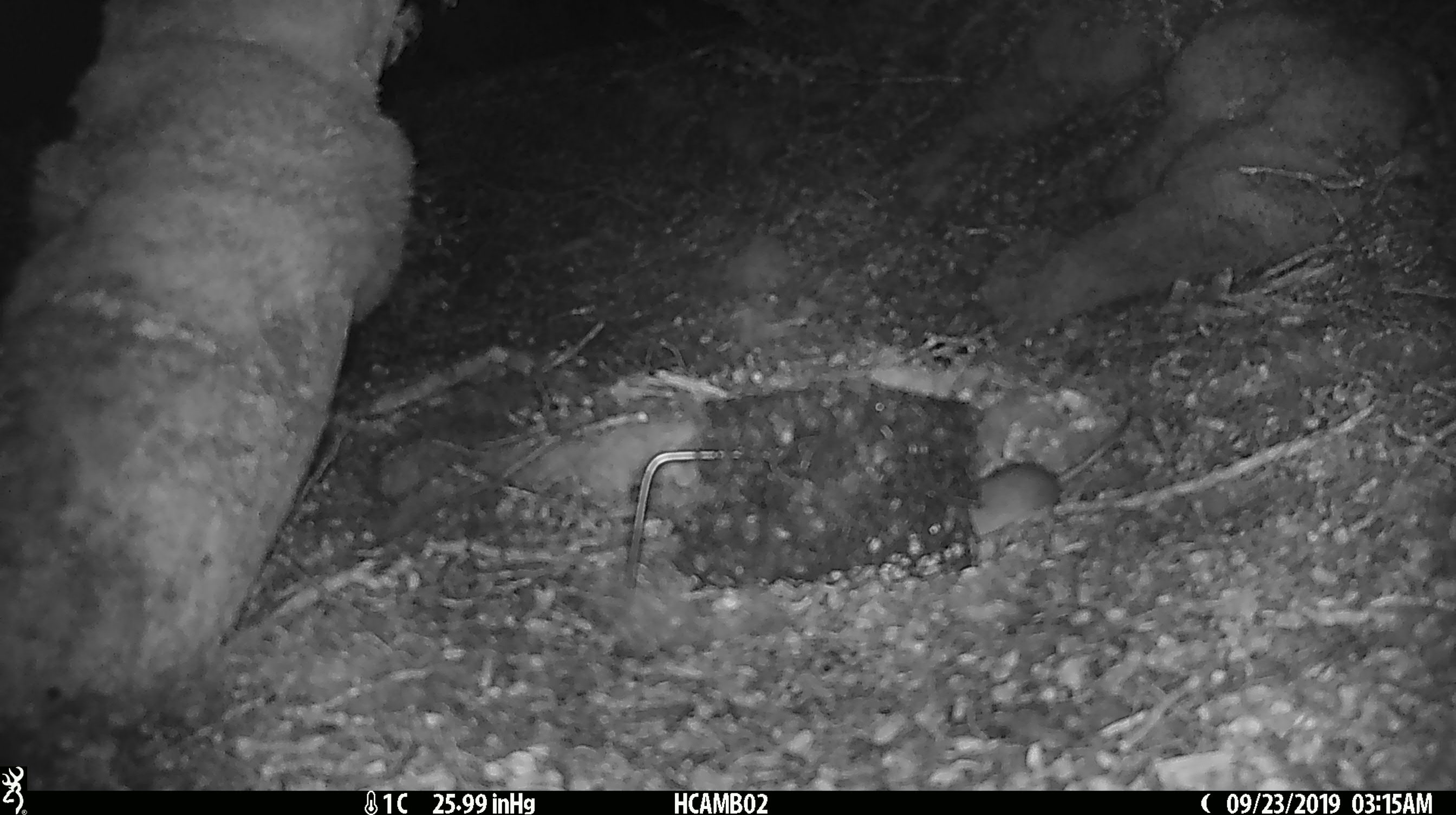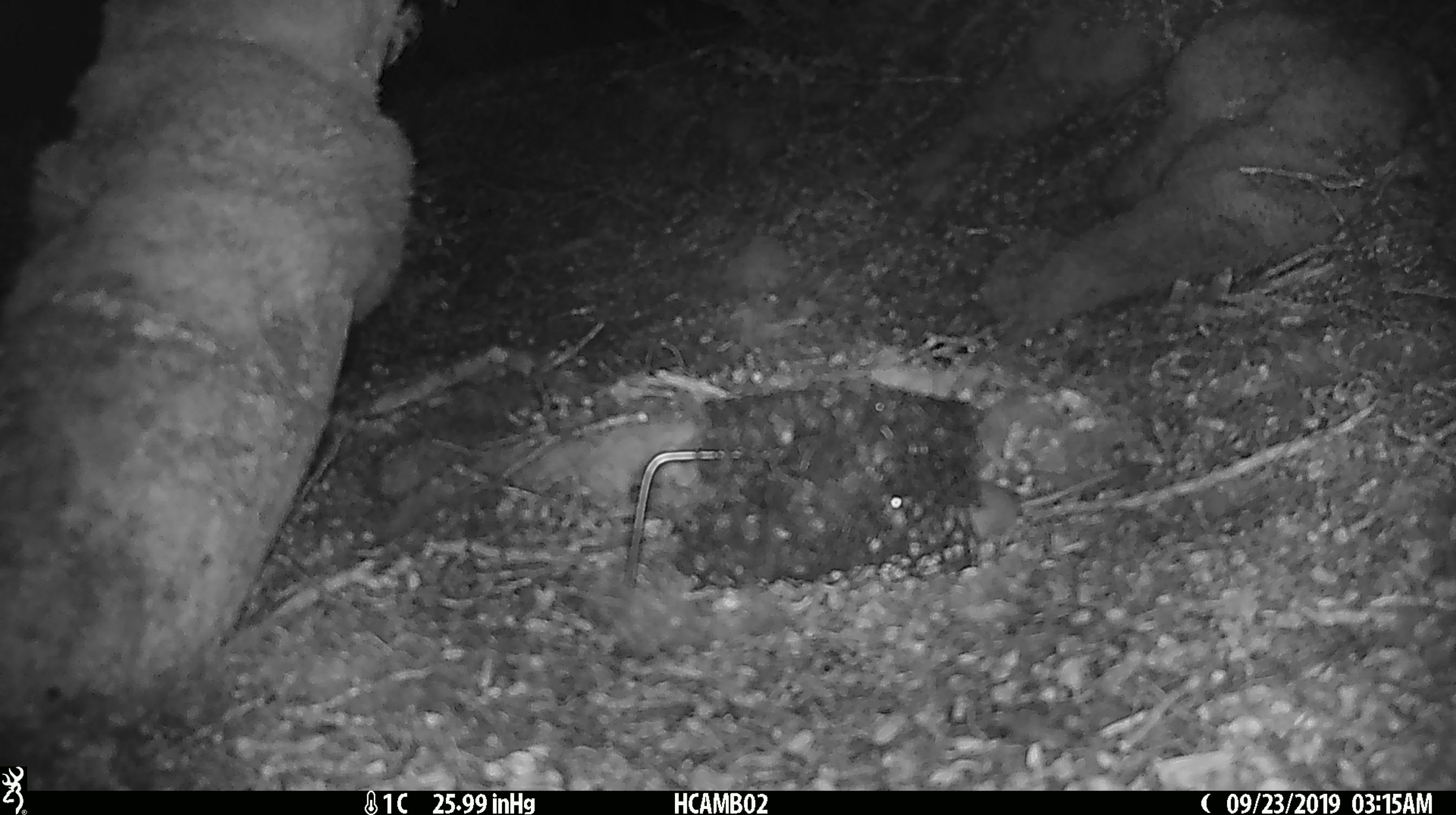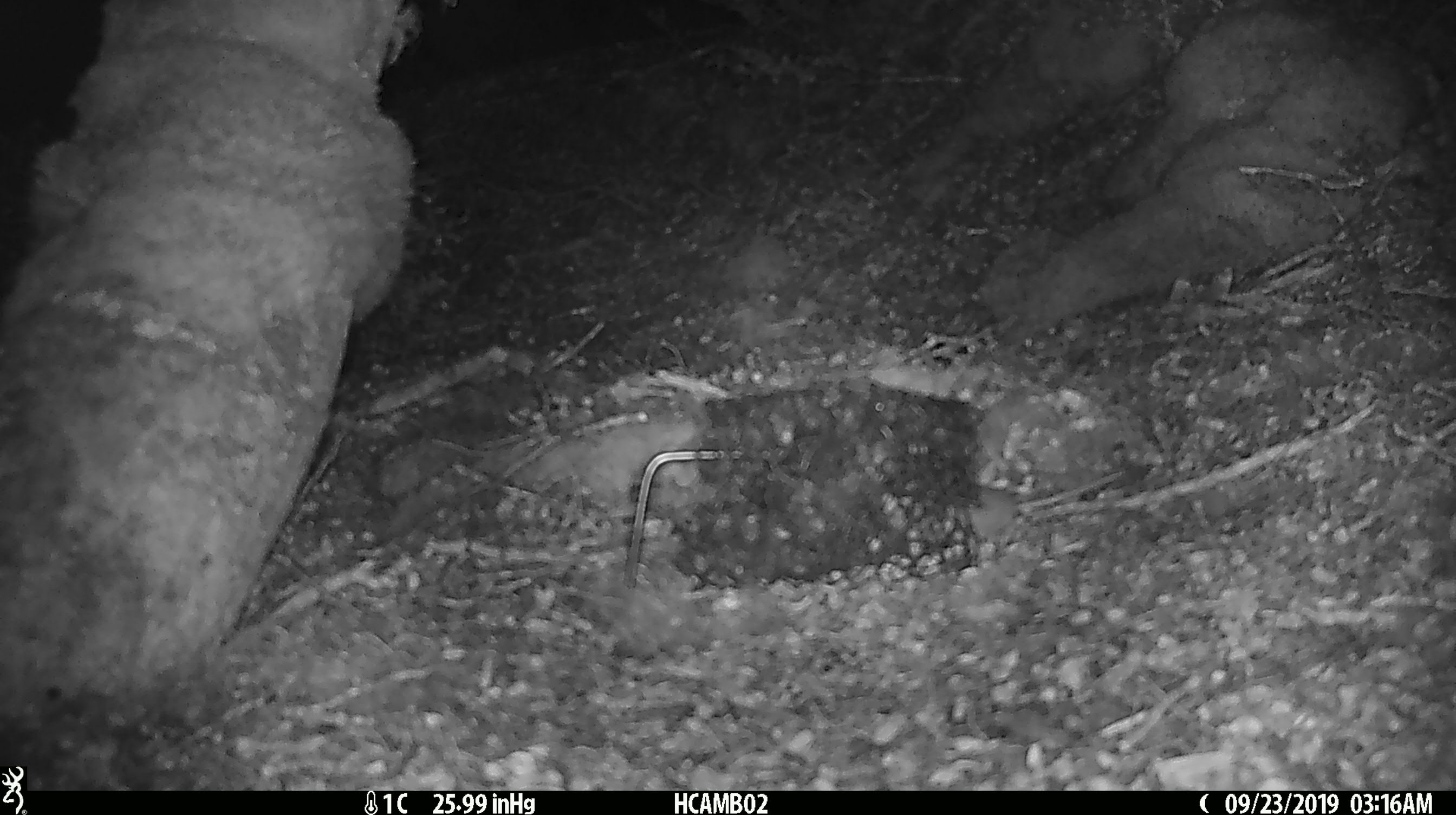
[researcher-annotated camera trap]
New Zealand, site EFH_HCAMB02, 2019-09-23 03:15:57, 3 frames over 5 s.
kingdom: Animalia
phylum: Chordata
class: Mammalia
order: Rodentia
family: Muridae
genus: Mus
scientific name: Mus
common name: mouse